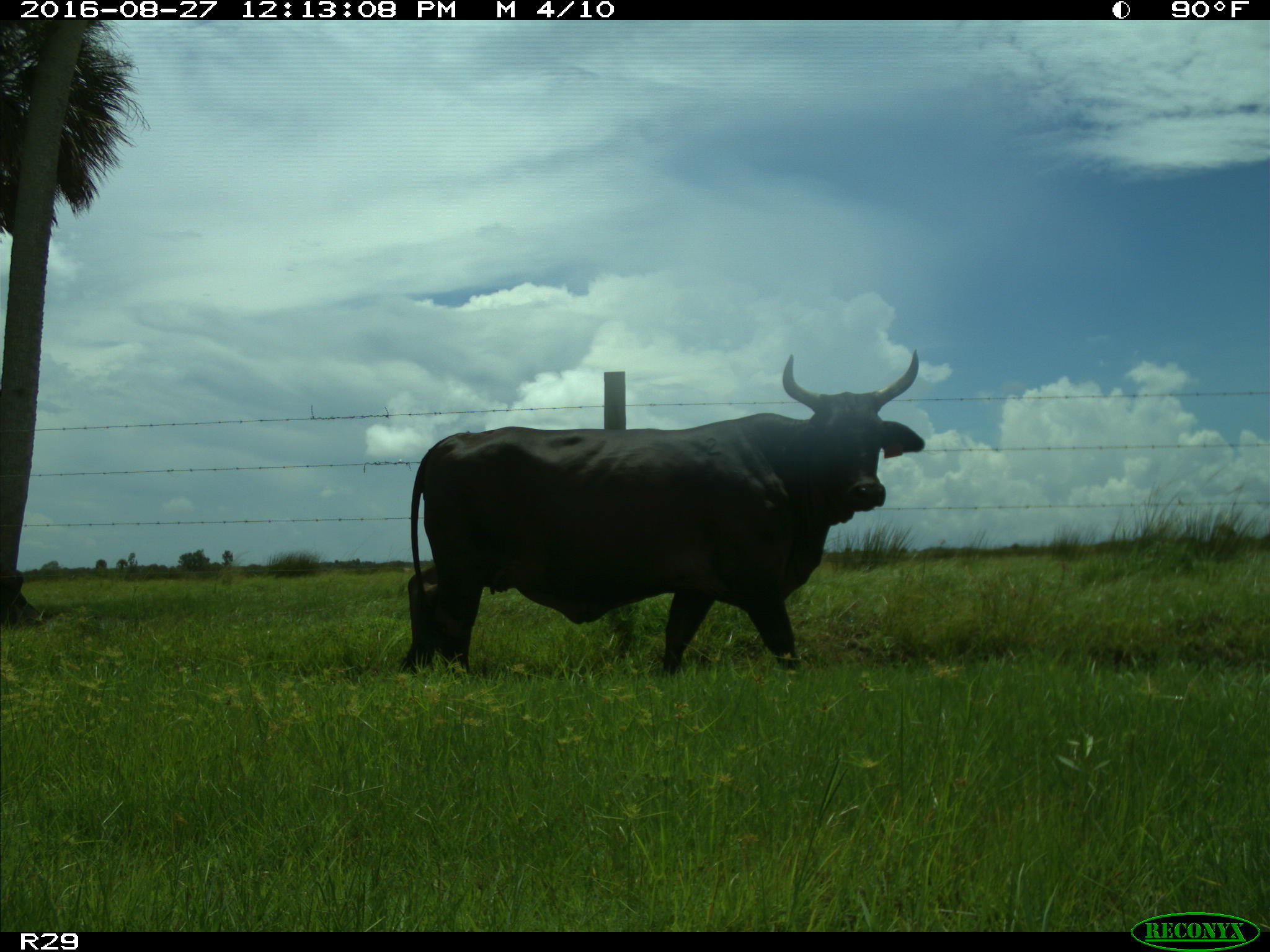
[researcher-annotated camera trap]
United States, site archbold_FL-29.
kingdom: Animalia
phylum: Chordata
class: Mammalia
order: Artiodactyla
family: Bovidae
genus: Bos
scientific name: Bos taurus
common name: domestic cow